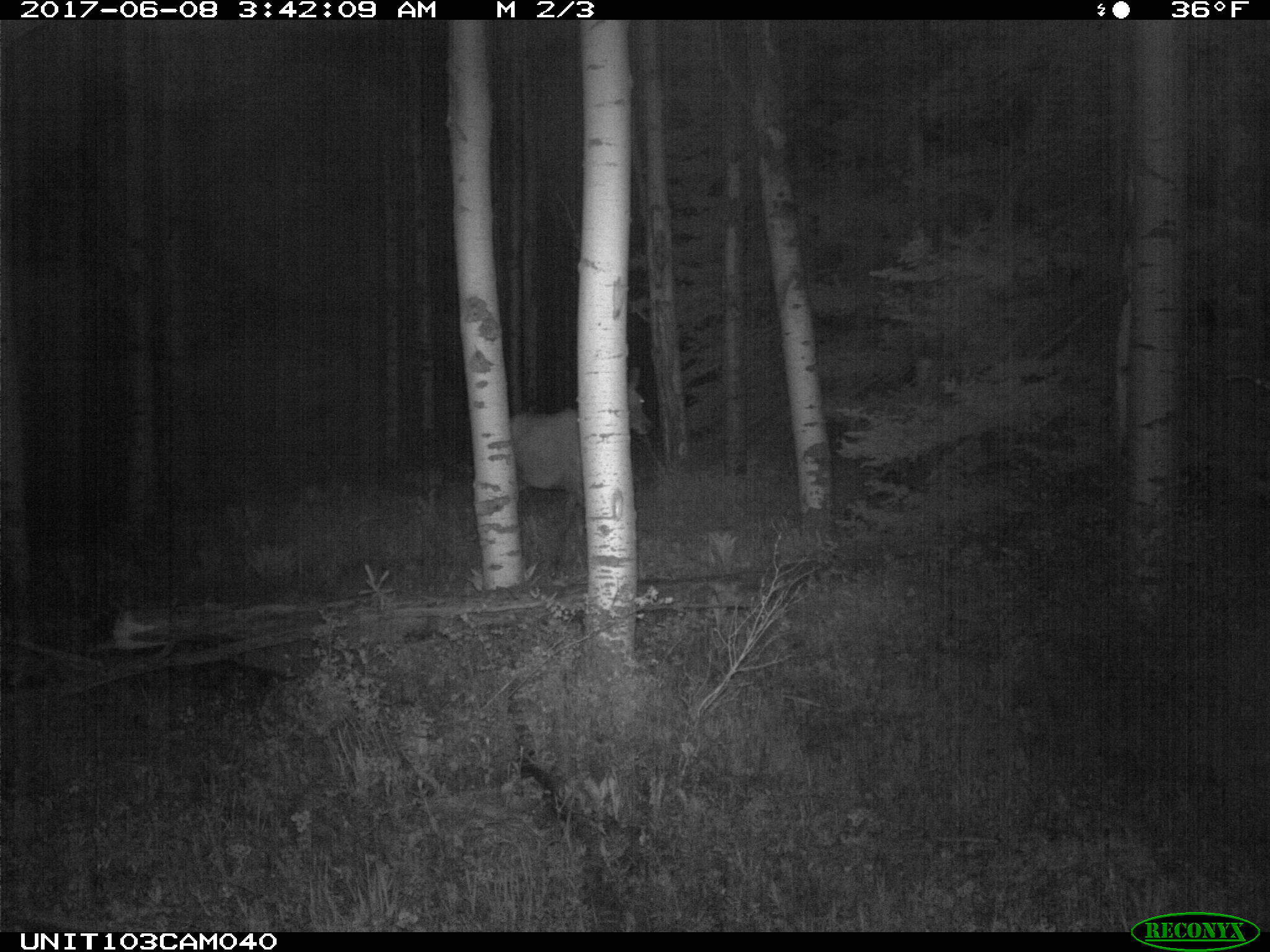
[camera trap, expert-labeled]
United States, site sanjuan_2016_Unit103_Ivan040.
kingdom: Animalia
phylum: Chordata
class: Mammalia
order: Artiodactyla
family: Cervidae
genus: Cervus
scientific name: Cervus elaphus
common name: red deer